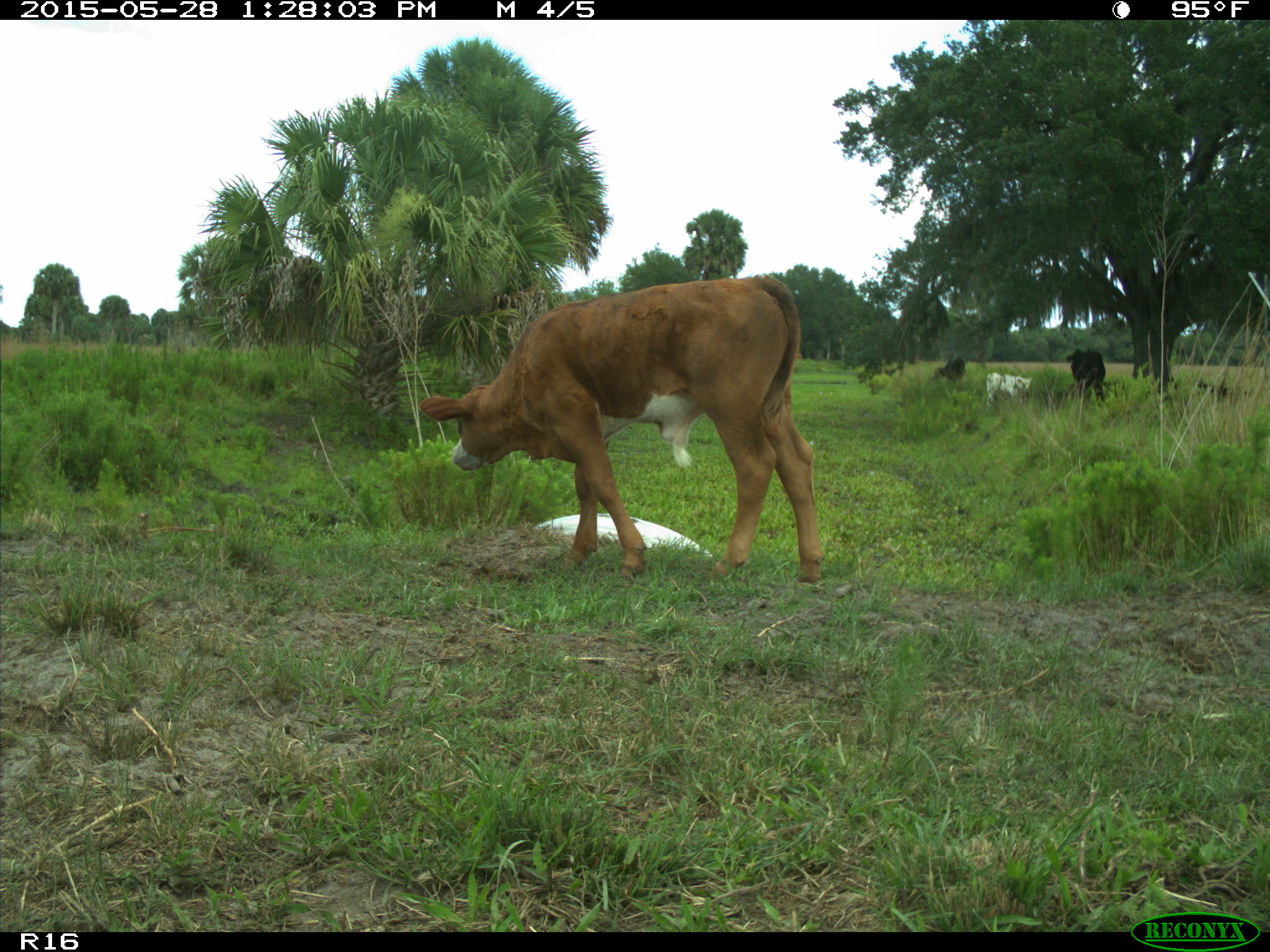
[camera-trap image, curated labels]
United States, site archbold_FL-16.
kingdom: Animalia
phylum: Chordata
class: Mammalia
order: Artiodactyla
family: Bovidae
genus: Bos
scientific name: Bos taurus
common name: domestic cow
Bos taurus (domestic cow).